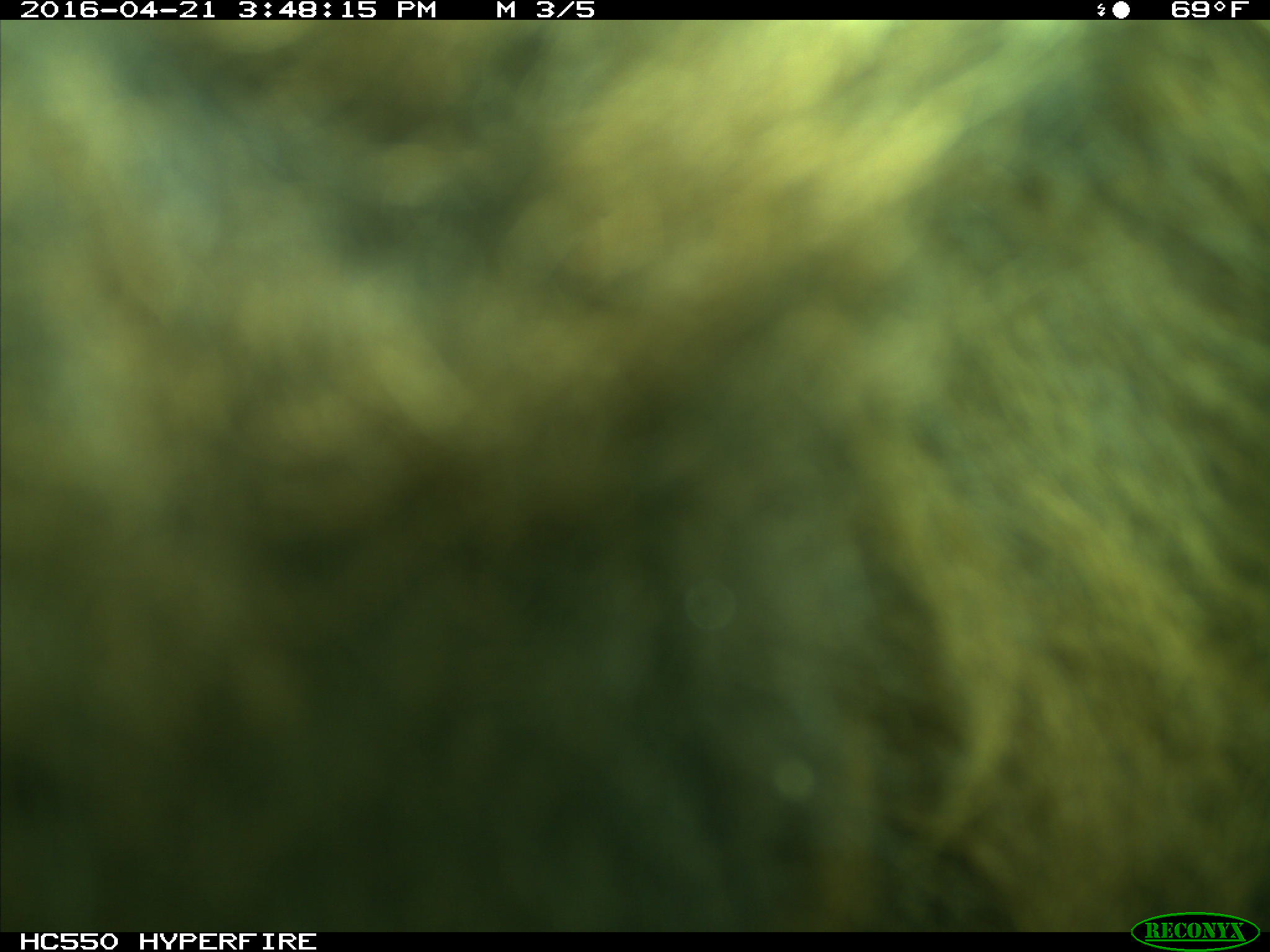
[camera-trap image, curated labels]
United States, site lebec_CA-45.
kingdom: Animalia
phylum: Chordata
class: Mammalia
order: Artiodactyla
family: Bovidae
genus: Bos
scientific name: Bos taurus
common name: domestic cow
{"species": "Bos taurus (domestic cow)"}